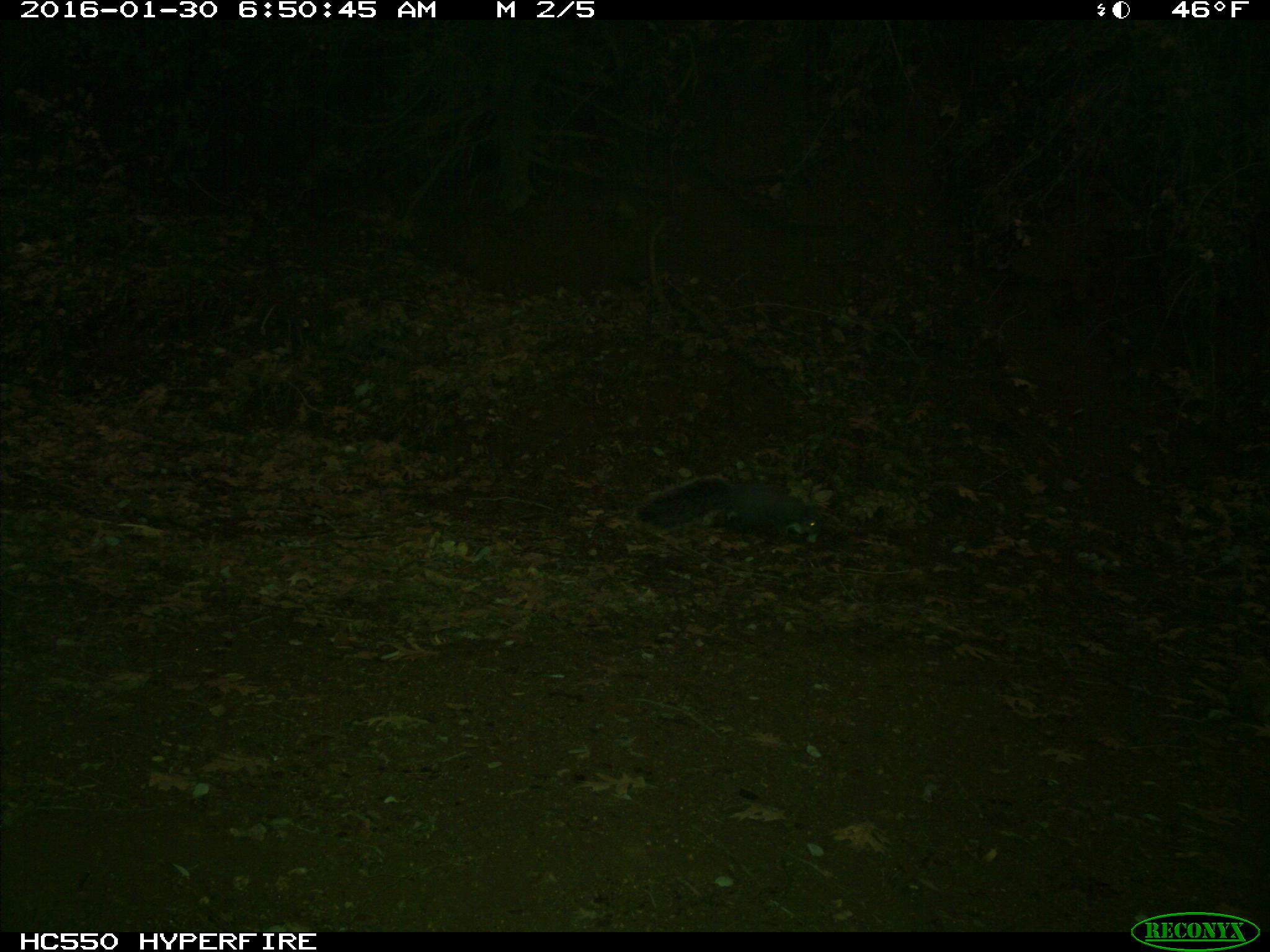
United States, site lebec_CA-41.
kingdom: Animalia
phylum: Chordata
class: Mammalia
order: Rodentia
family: Sciuridae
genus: Sciurus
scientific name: Sciurus carolinensis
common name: eastern gray squirrel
Sciurus carolinensis (eastern gray squirrel).